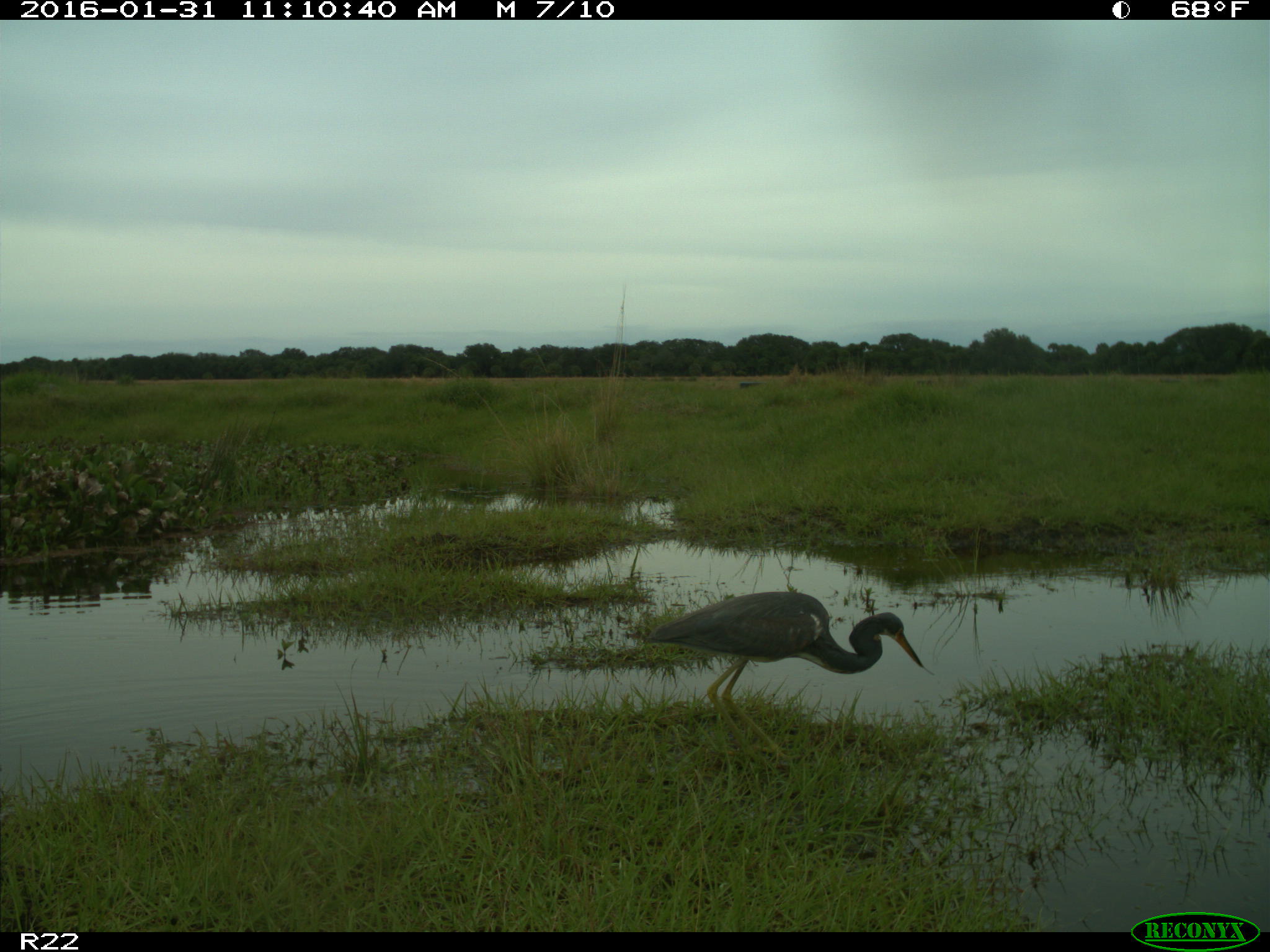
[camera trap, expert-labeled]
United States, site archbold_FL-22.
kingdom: Animalia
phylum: Chordata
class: Aves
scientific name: Aves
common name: birds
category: unidentified bird